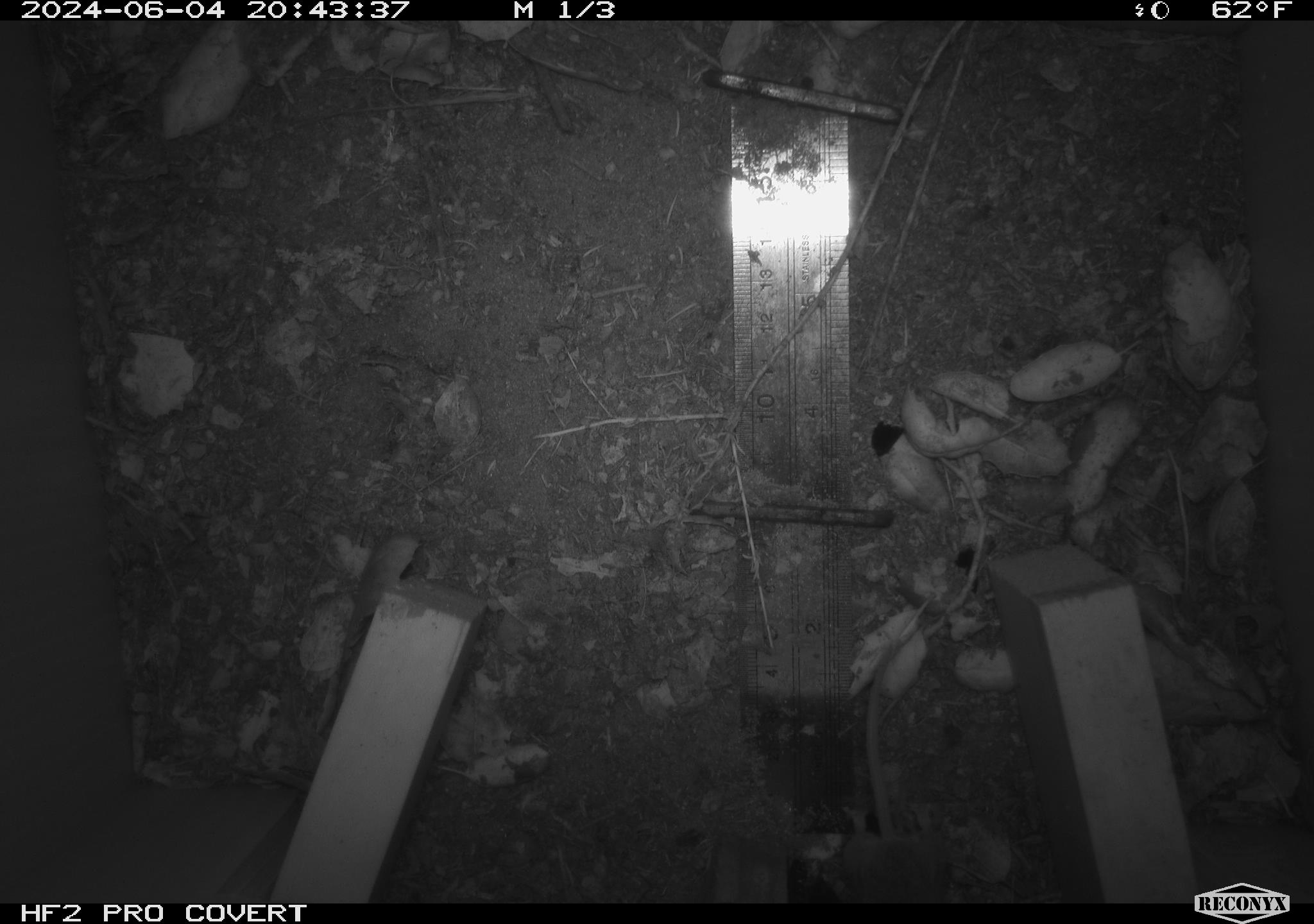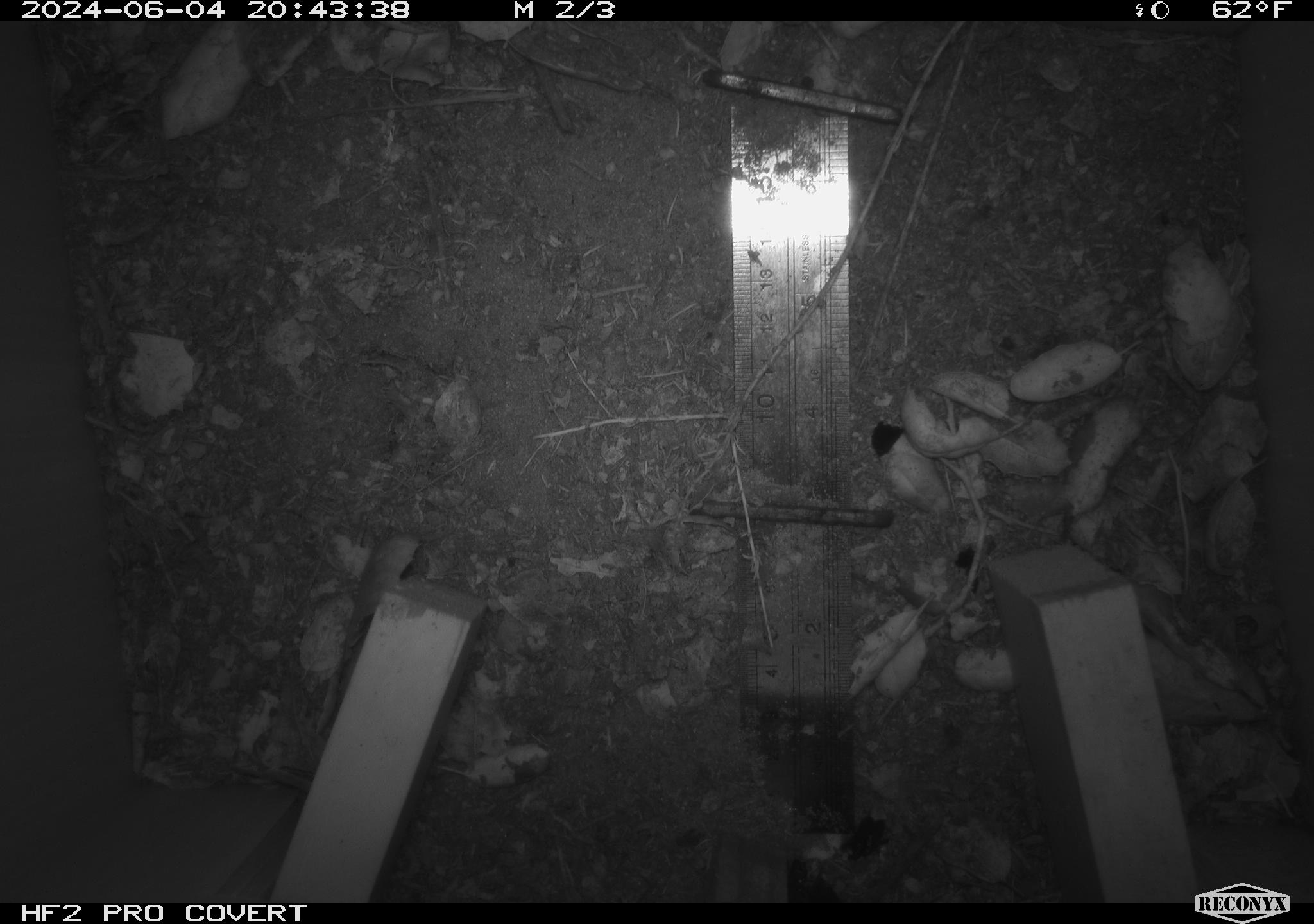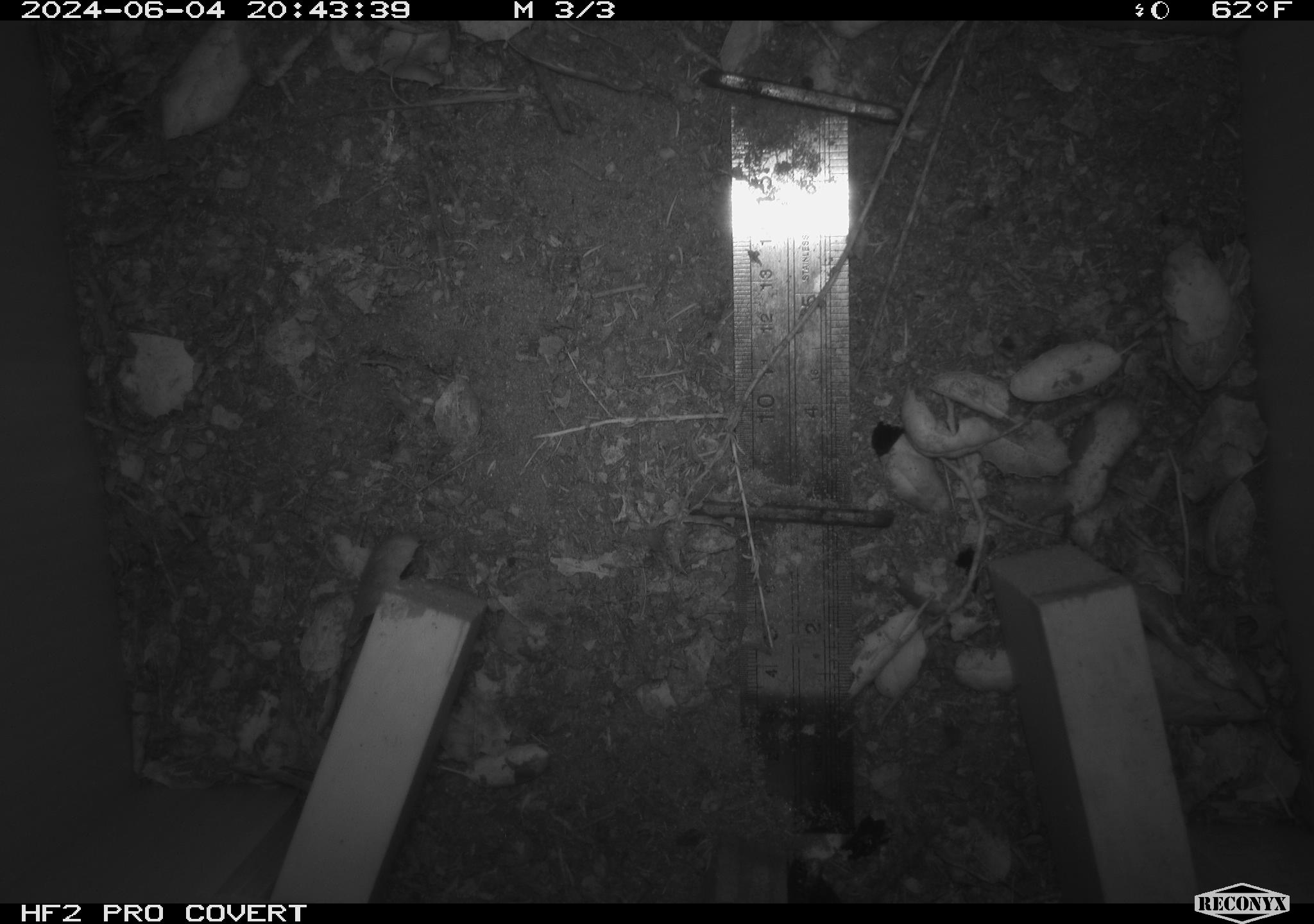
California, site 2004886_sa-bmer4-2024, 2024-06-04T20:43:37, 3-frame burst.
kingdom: Animalia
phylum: Chordata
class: Mammalia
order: Rodentia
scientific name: Rodentia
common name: mouse species